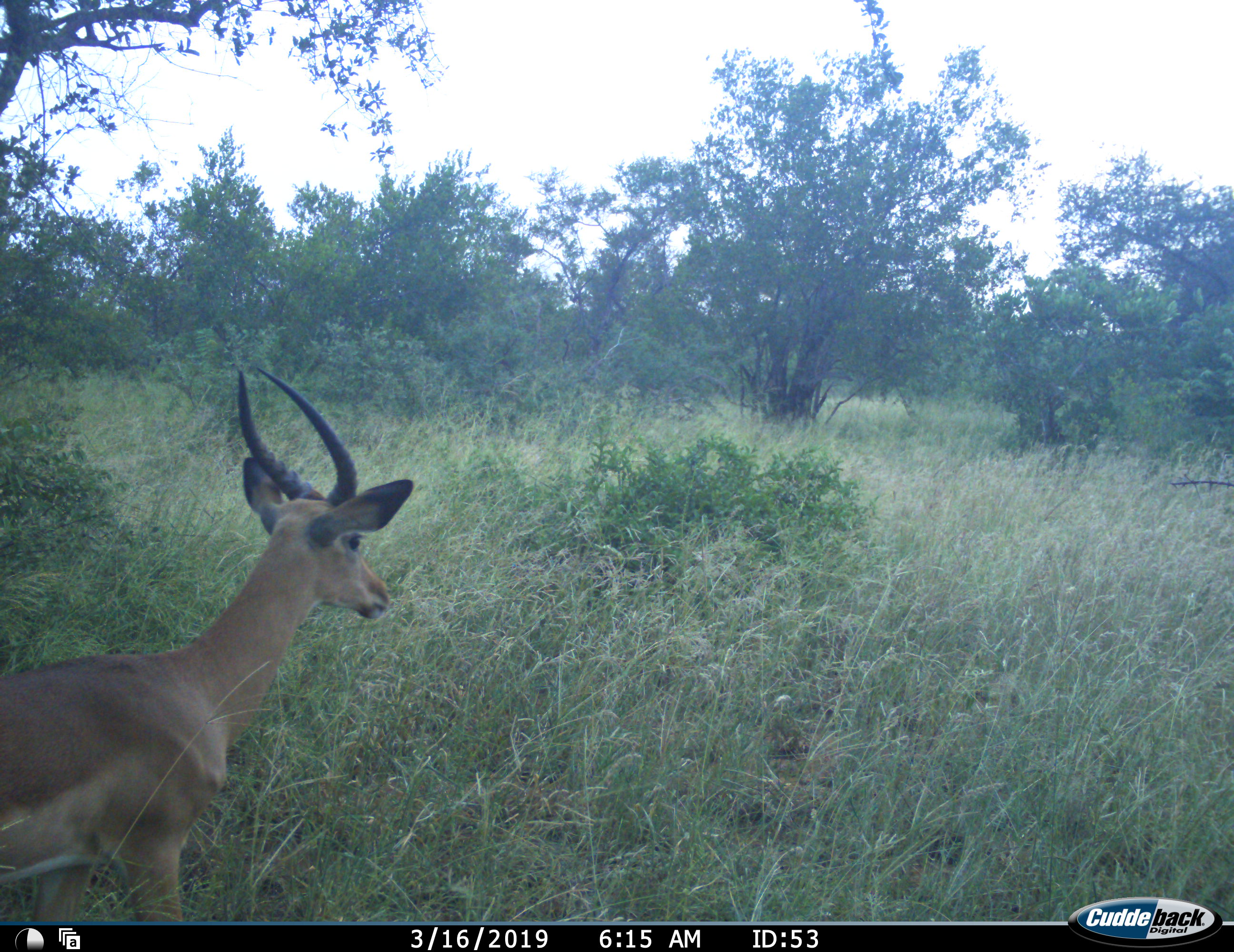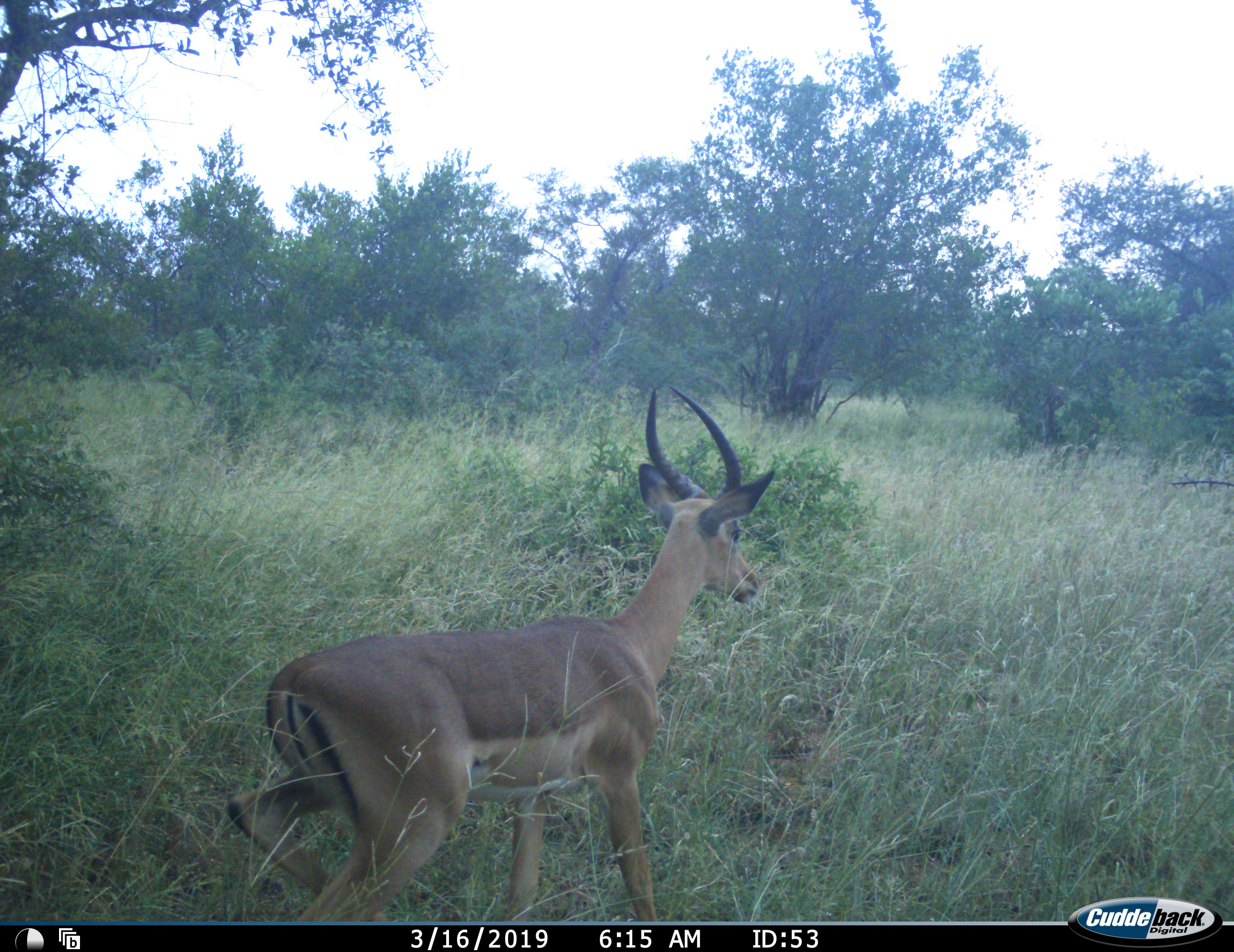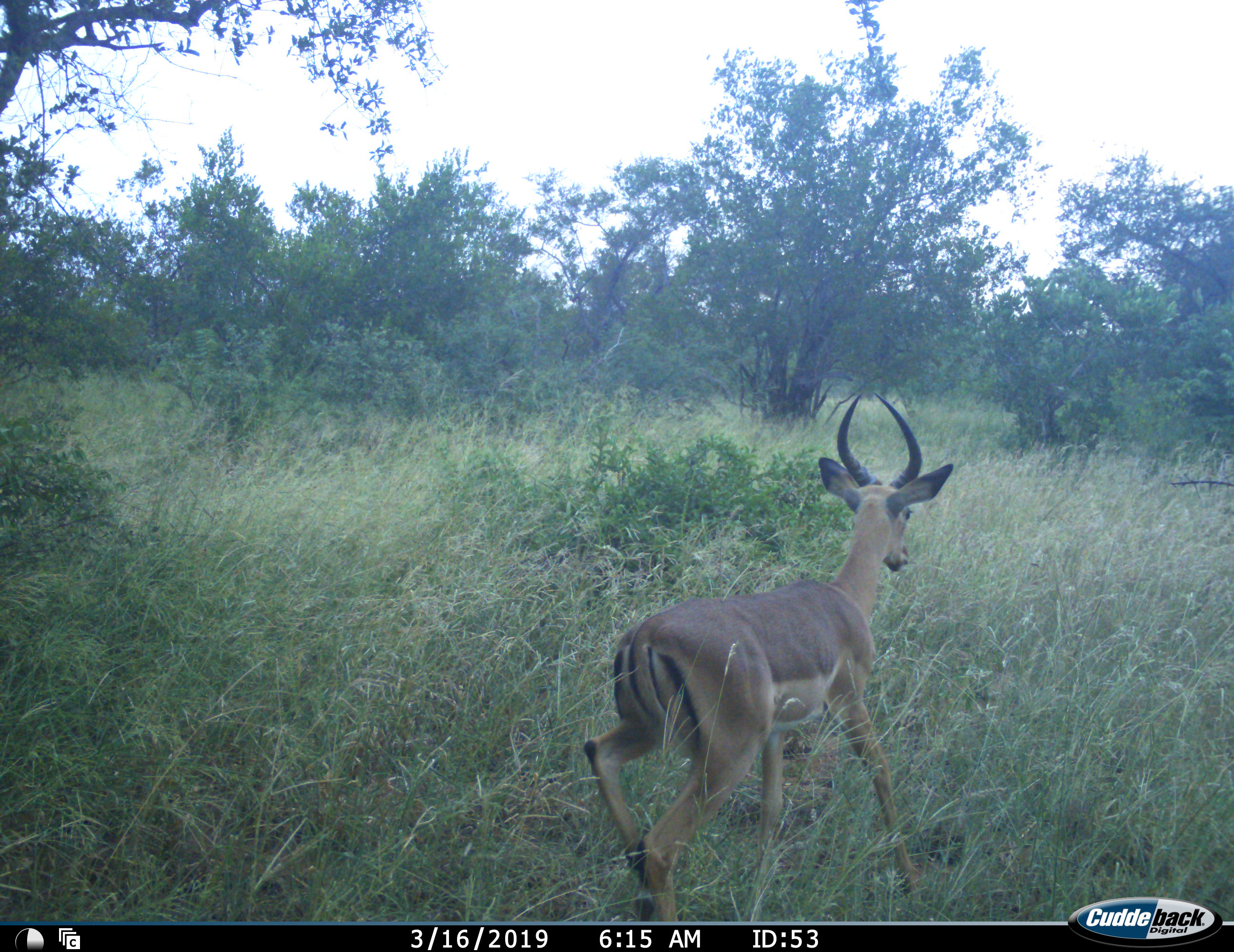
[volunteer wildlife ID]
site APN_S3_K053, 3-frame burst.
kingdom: Animalia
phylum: Chordata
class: Mammalia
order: Artiodactyla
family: Bovidae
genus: Aepyceros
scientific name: Aepyceros melampus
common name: impala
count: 1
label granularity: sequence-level